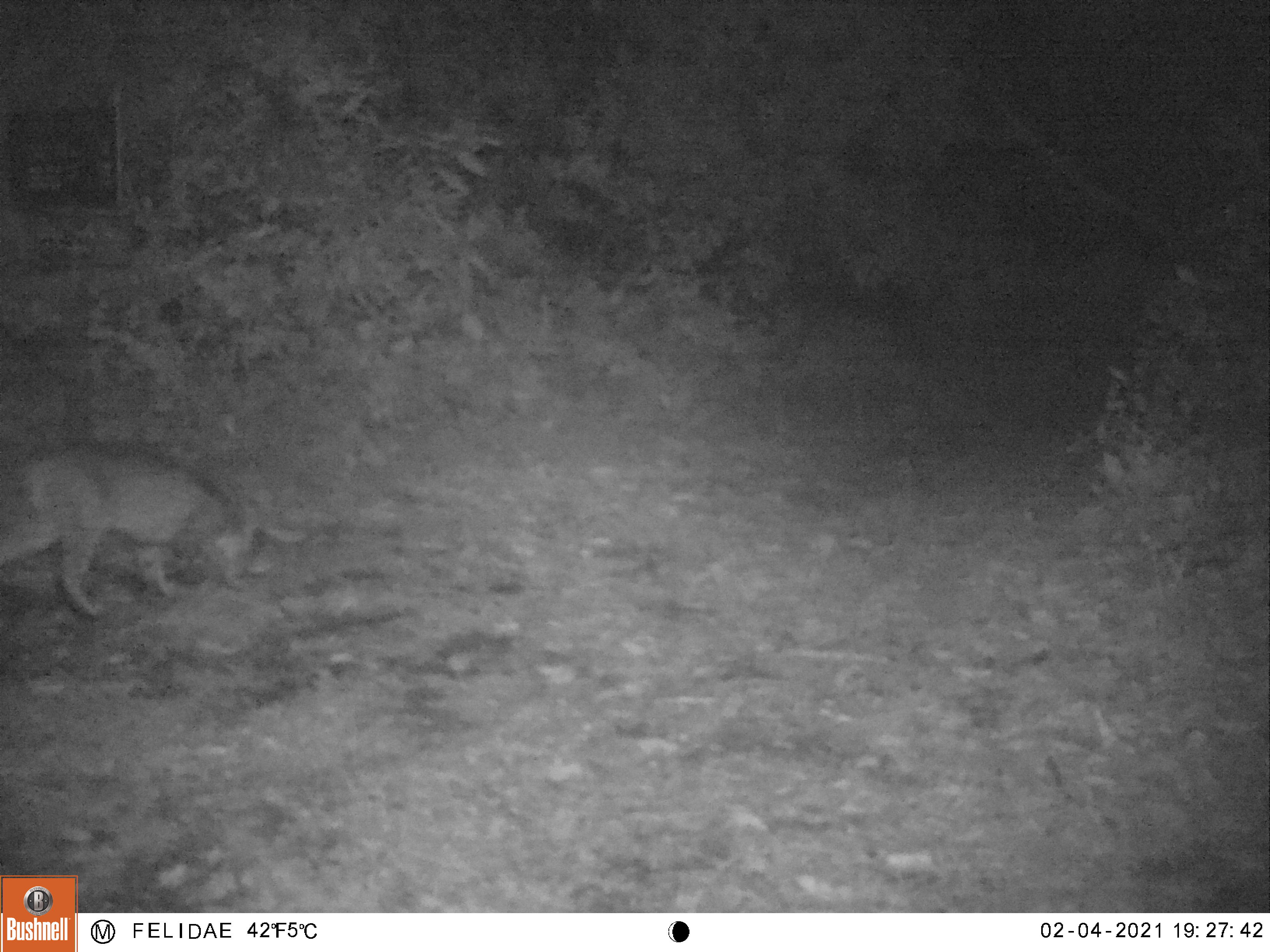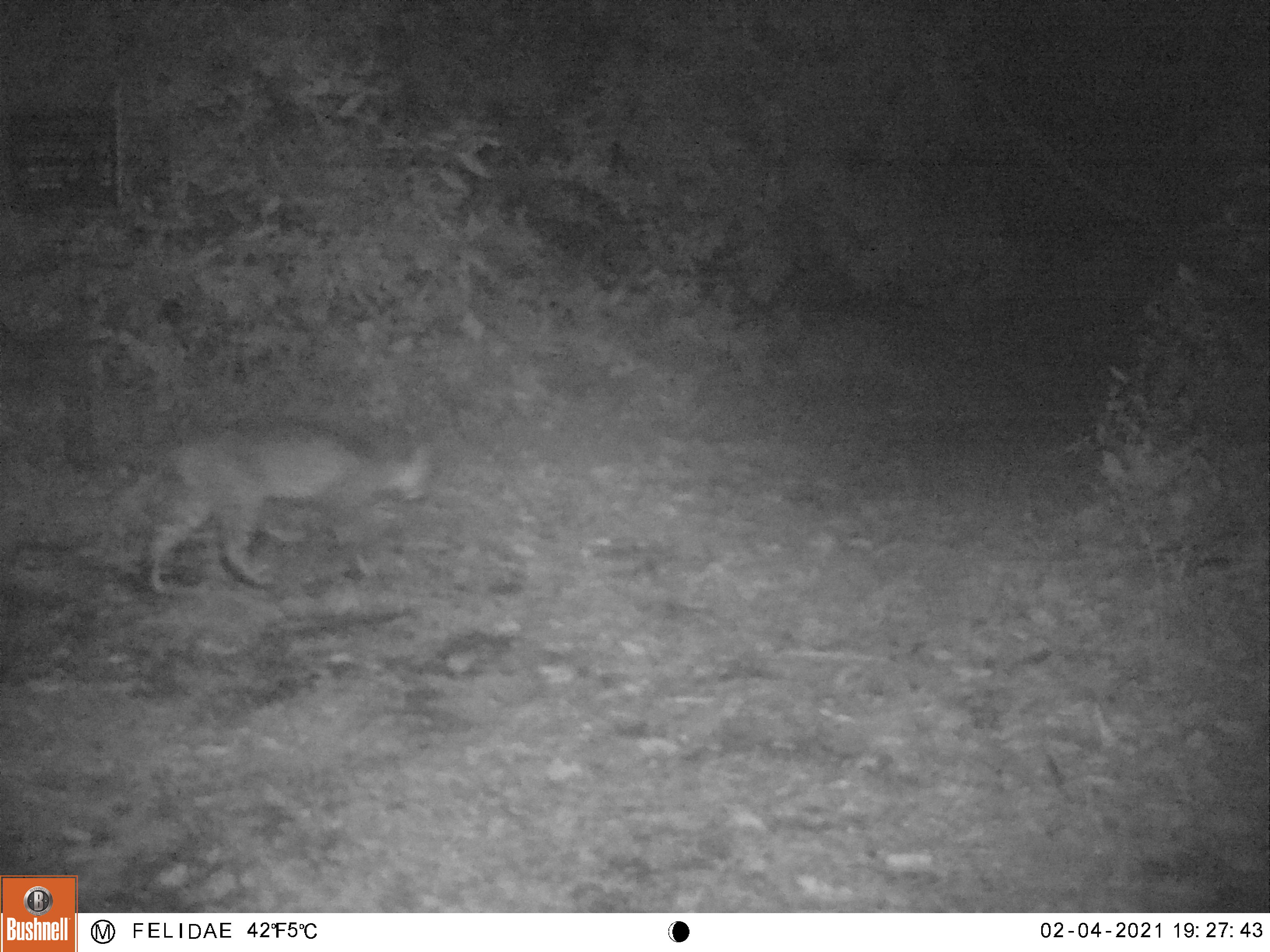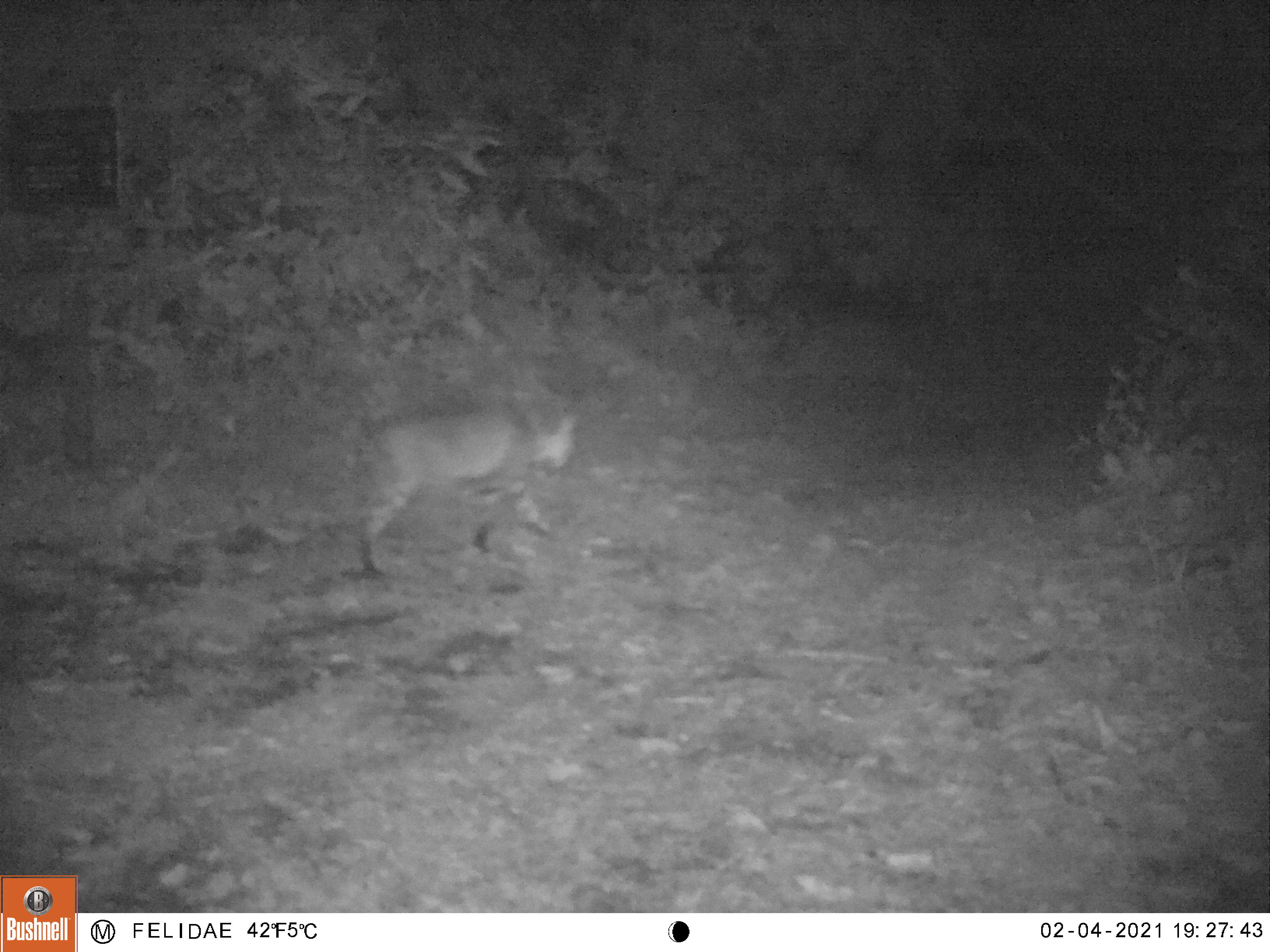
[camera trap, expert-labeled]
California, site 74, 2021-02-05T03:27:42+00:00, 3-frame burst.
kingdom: Animalia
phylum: Chordata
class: Mammalia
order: Carnivora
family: Felidae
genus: Lynx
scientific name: Lynx rufus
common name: bobcat